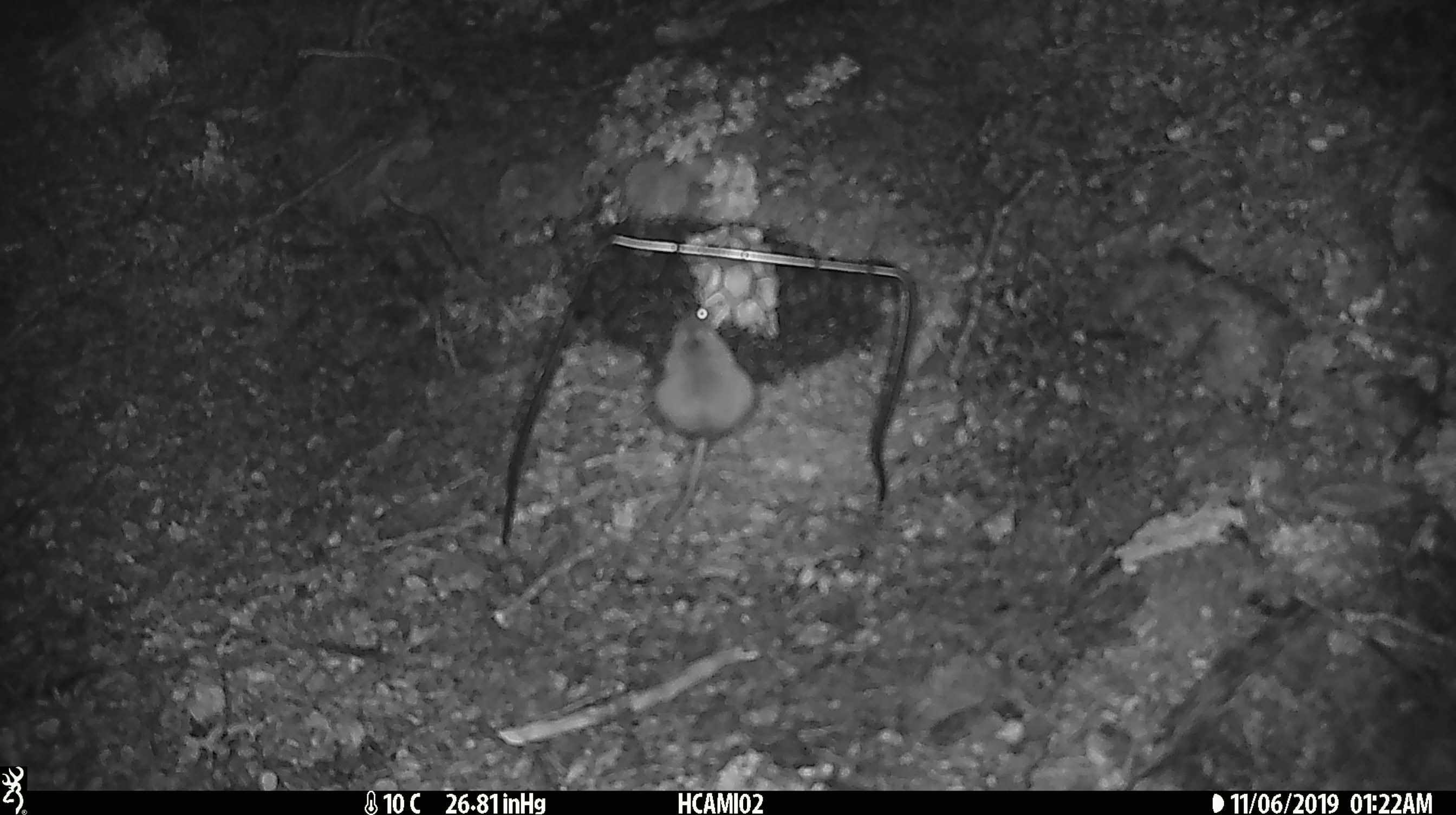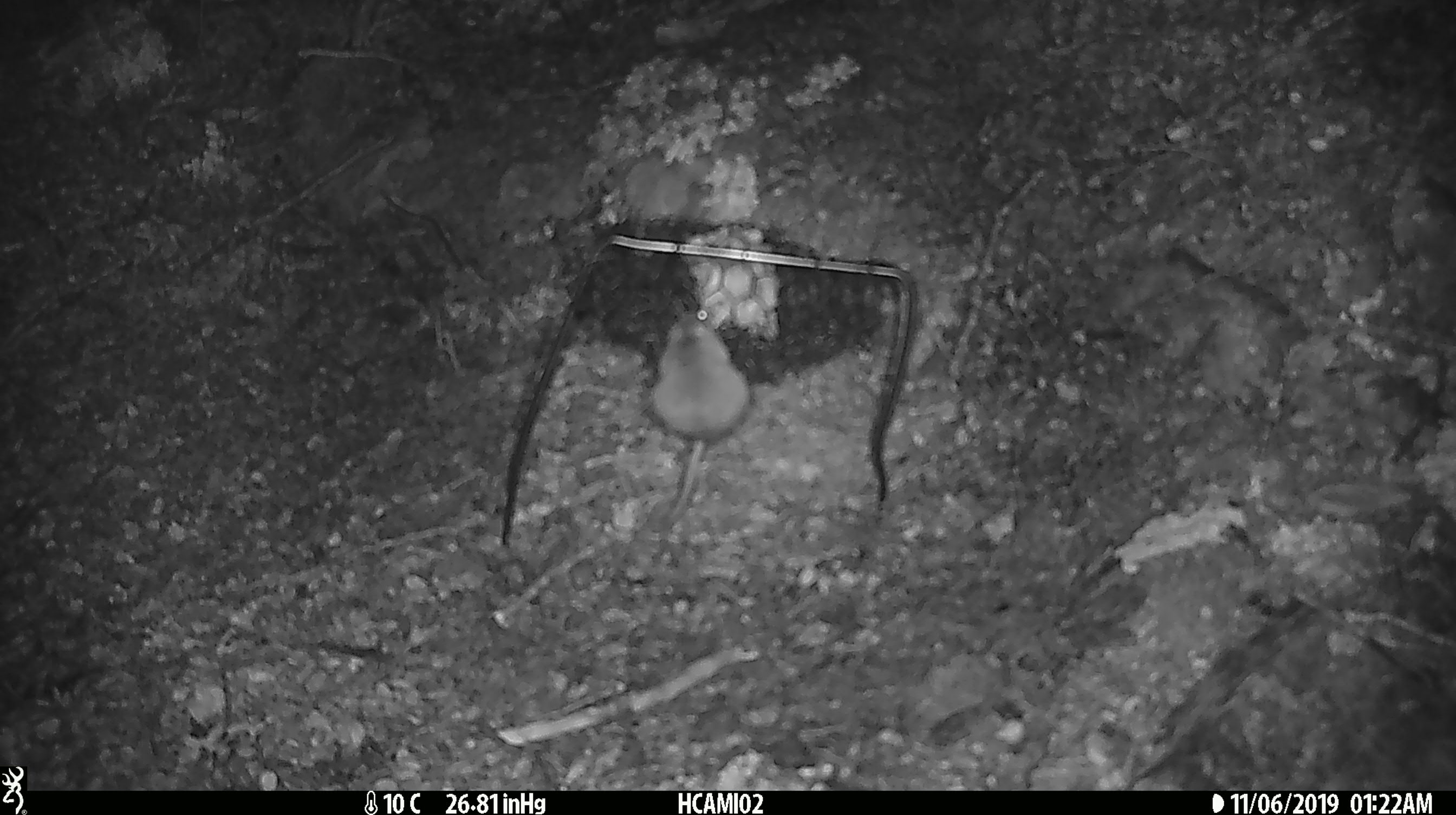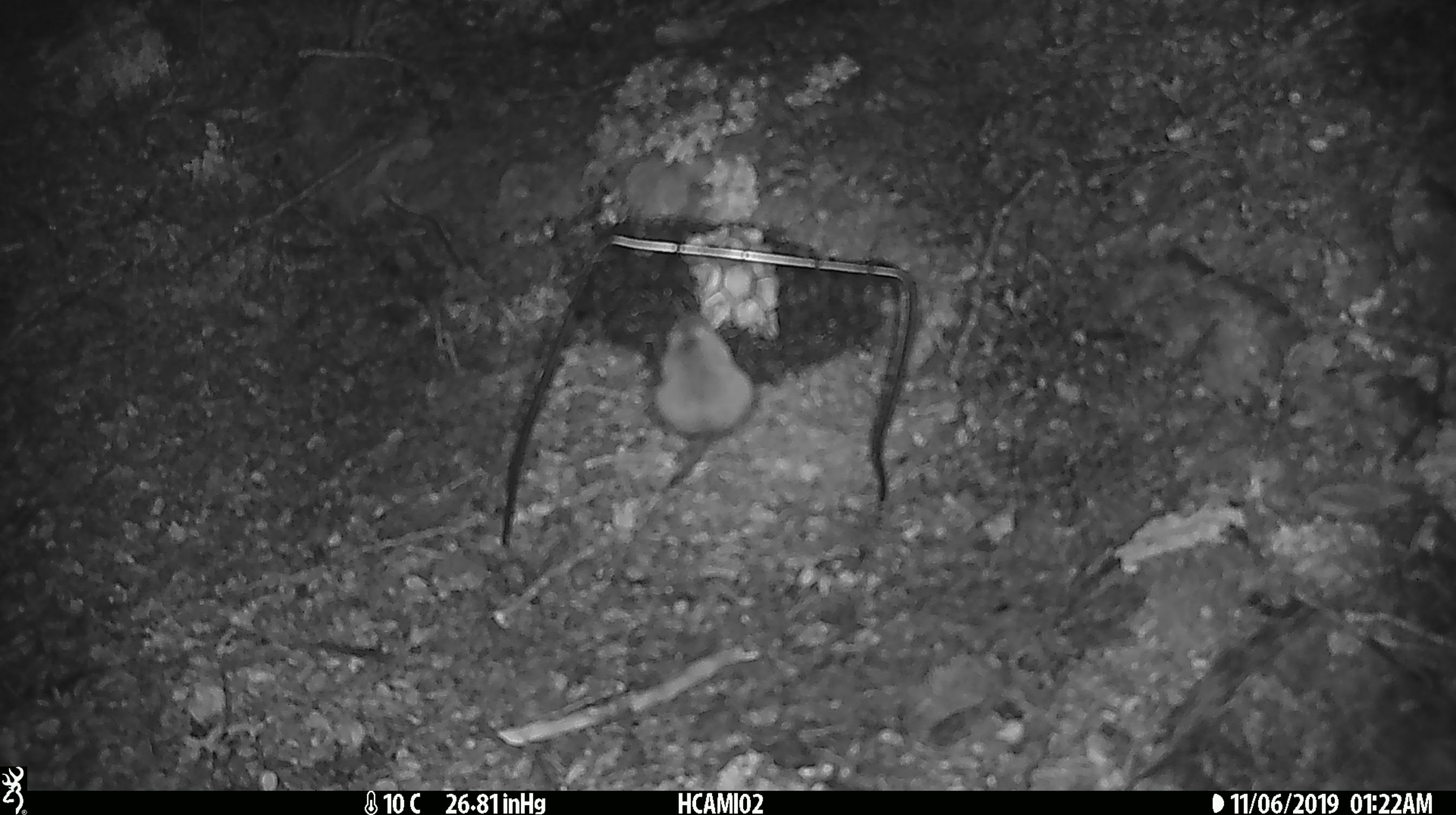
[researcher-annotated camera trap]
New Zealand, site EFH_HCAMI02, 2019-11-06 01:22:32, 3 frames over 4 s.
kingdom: Animalia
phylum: Chordata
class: Mammalia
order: Rodentia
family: Muridae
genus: Mus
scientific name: Mus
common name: mouse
Mouse (Mus).